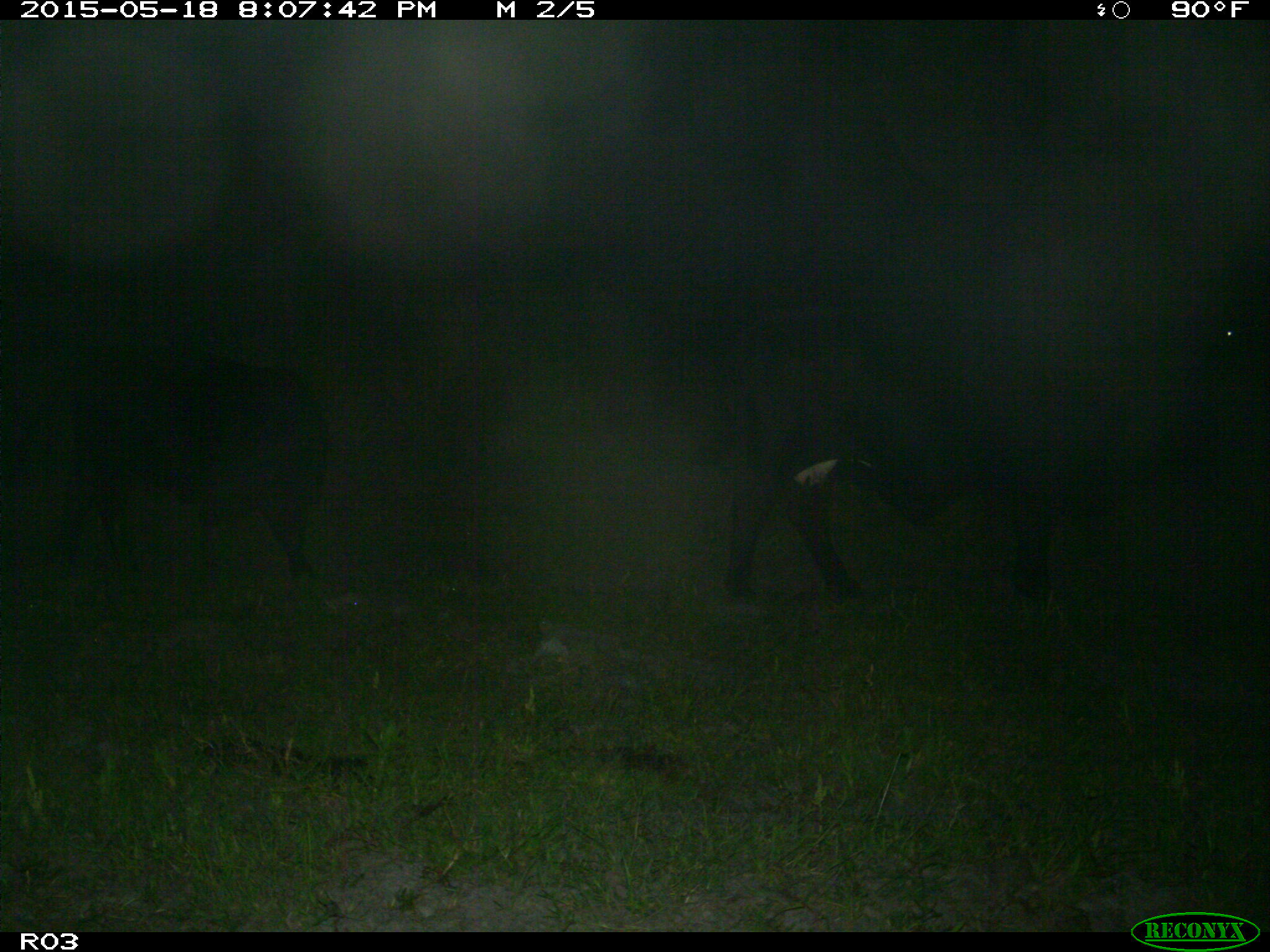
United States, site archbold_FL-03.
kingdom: Animalia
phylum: Chordata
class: Mammalia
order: Artiodactyla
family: Bovidae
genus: Bos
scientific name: Bos taurus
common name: domestic cow